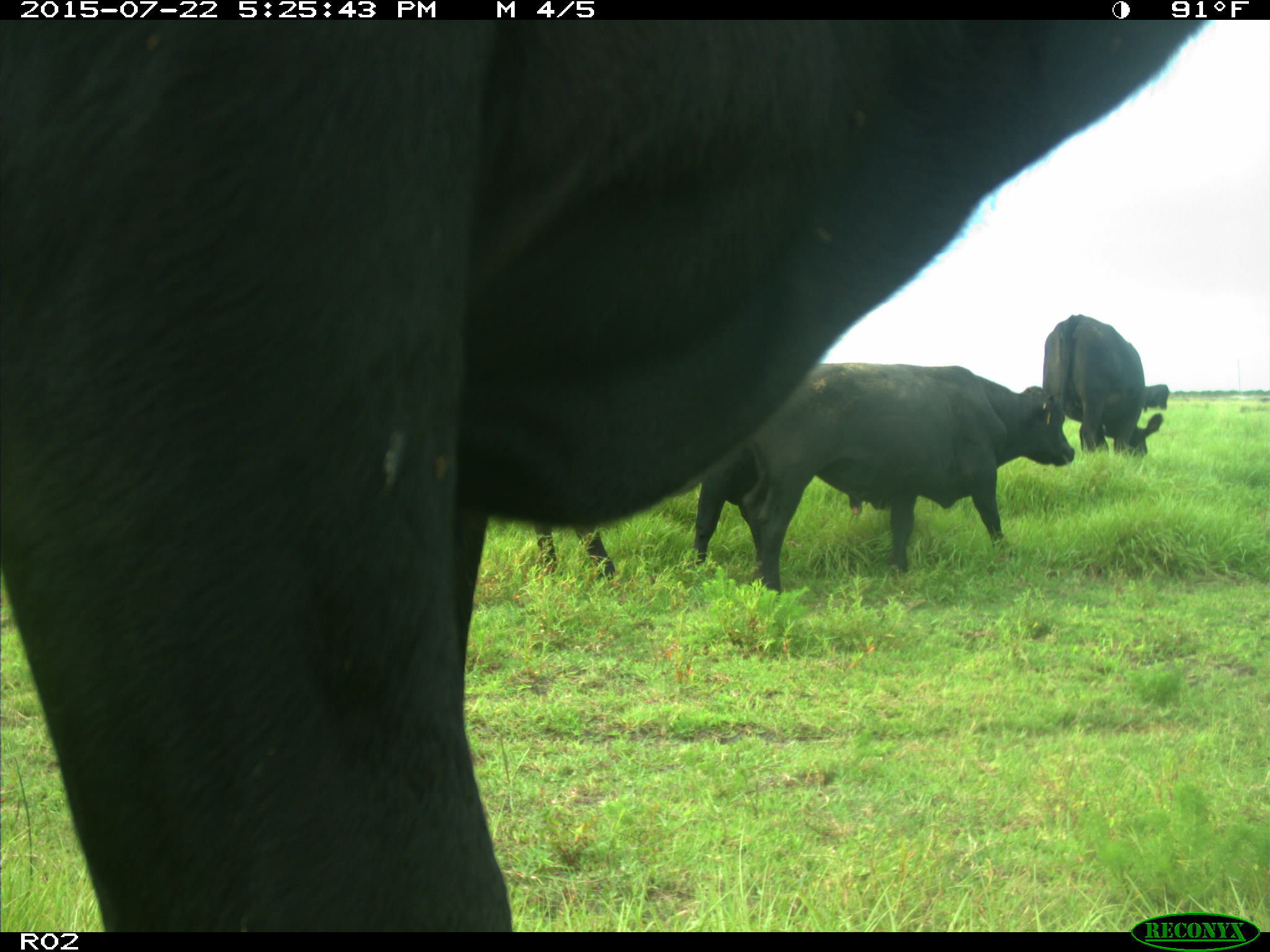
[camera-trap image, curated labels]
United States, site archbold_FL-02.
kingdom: Animalia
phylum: Chordata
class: Mammalia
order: Artiodactyla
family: Bovidae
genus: Bos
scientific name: Bos taurus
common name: domestic cow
Bos taurus (domestic cow).